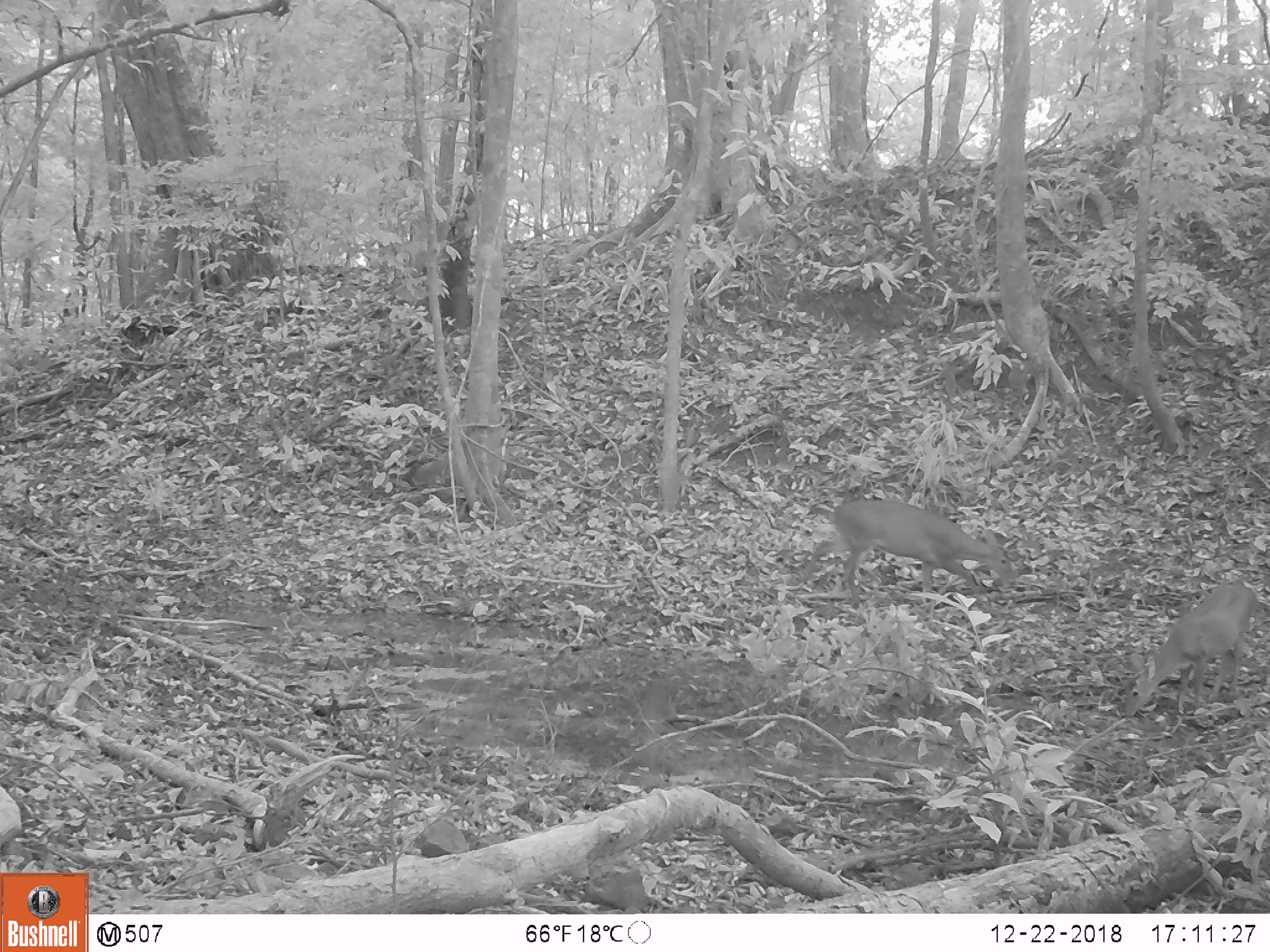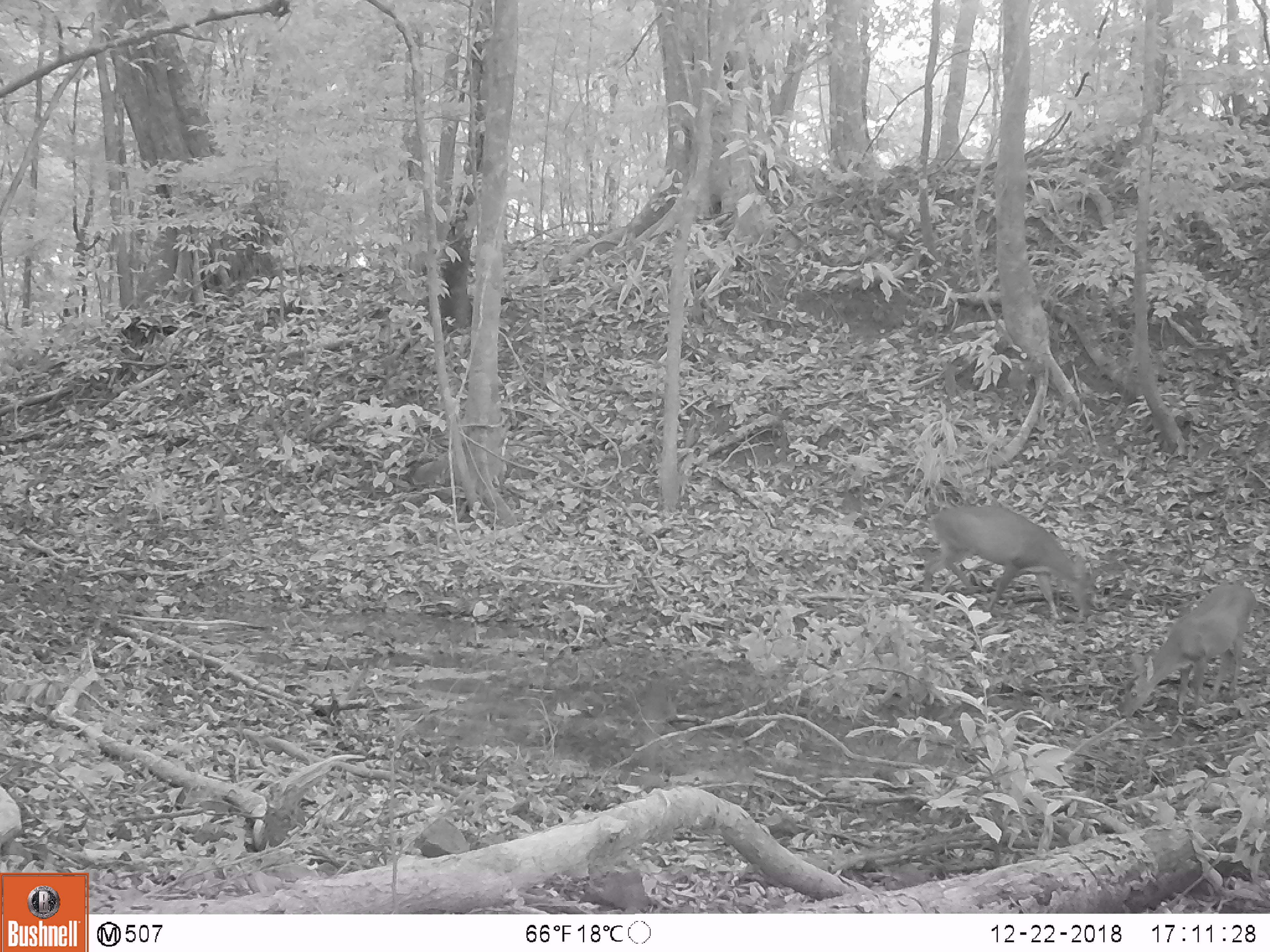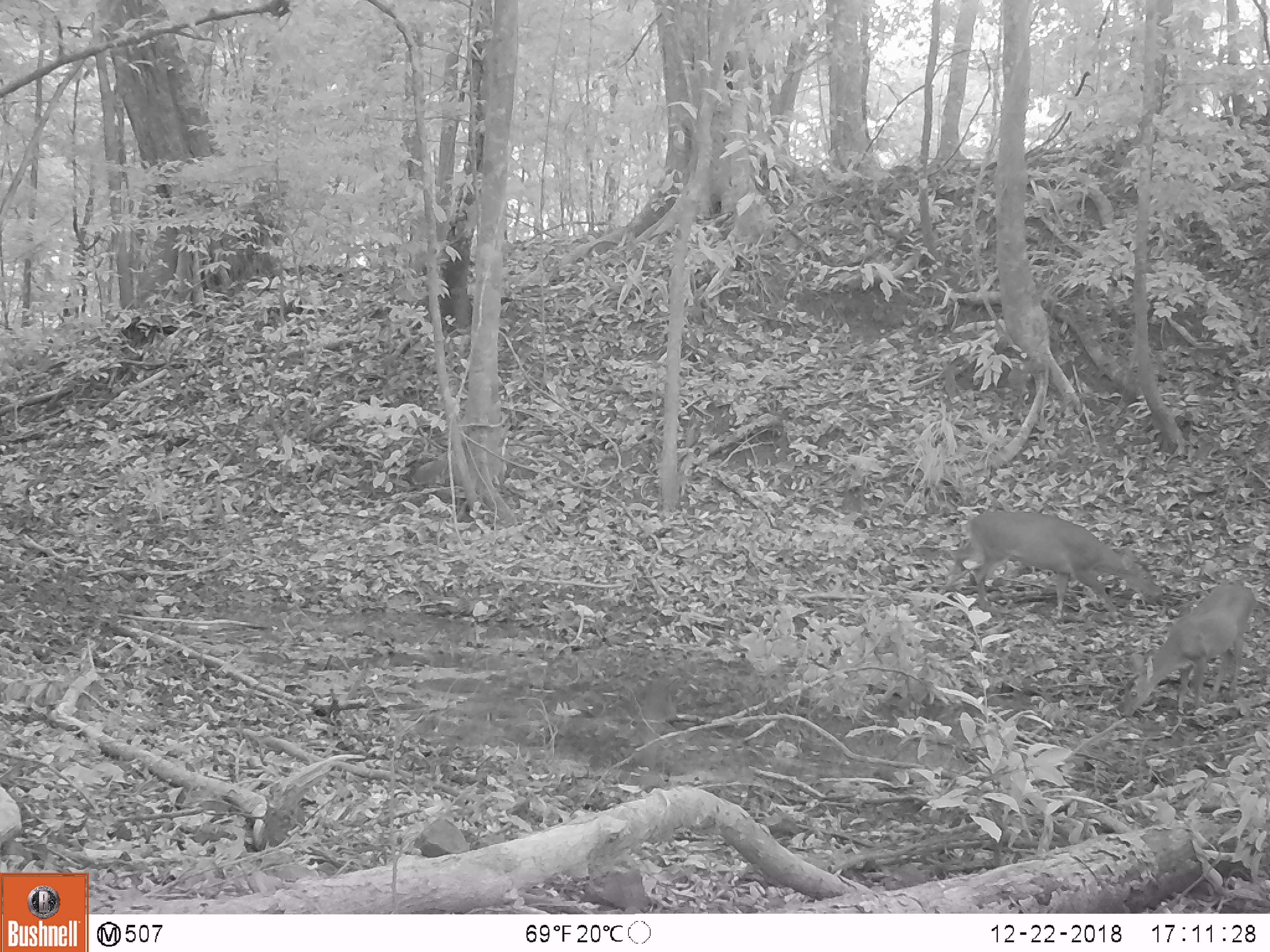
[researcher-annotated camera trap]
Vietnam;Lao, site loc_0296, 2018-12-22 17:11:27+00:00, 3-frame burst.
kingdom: Animalia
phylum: Chordata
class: Mammalia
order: Artiodactyla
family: Cervidae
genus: Muntiacus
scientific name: Muntiacus vuquangensis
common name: large-antlered muntjac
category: large antlered muntjac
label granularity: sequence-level